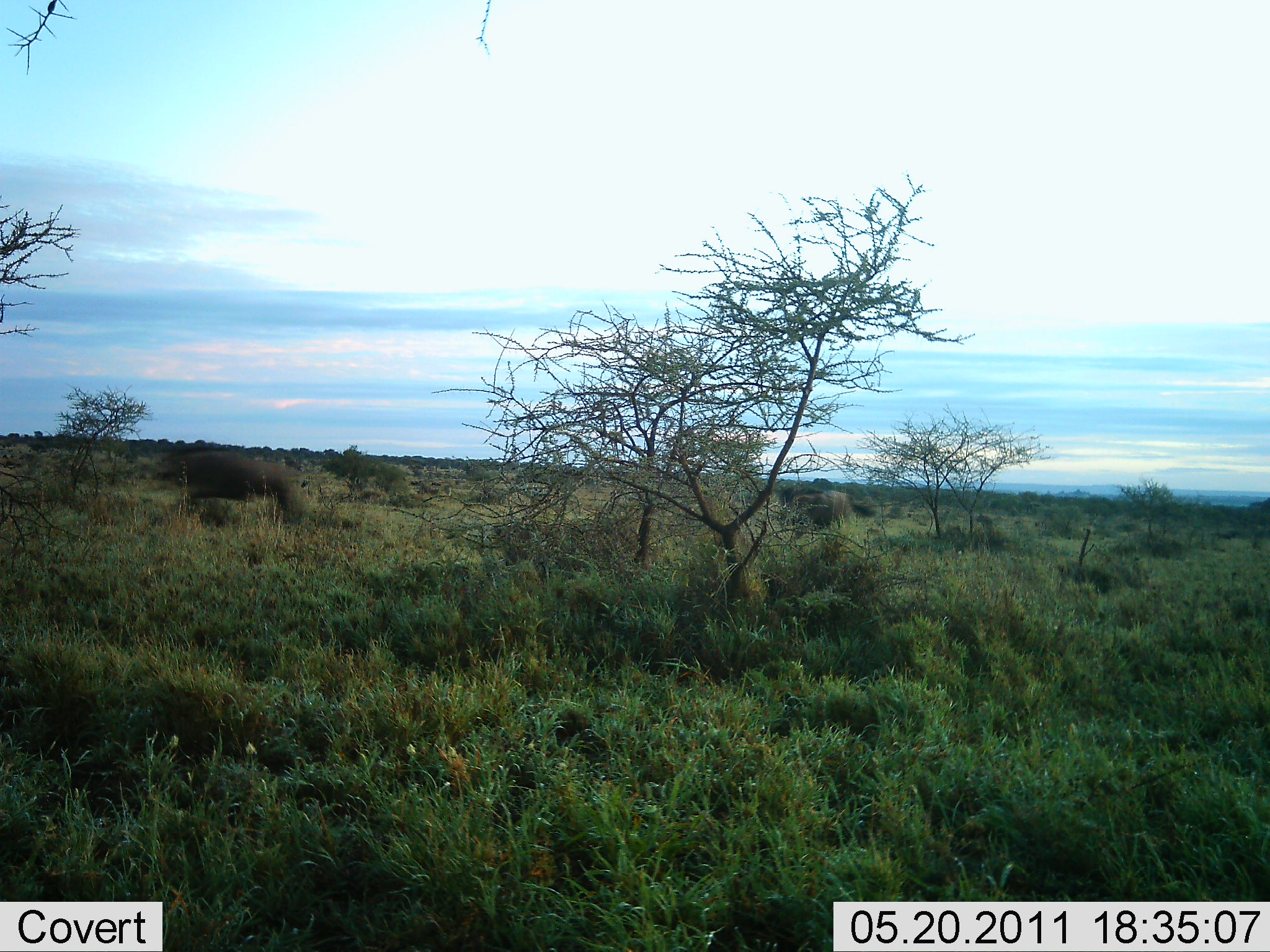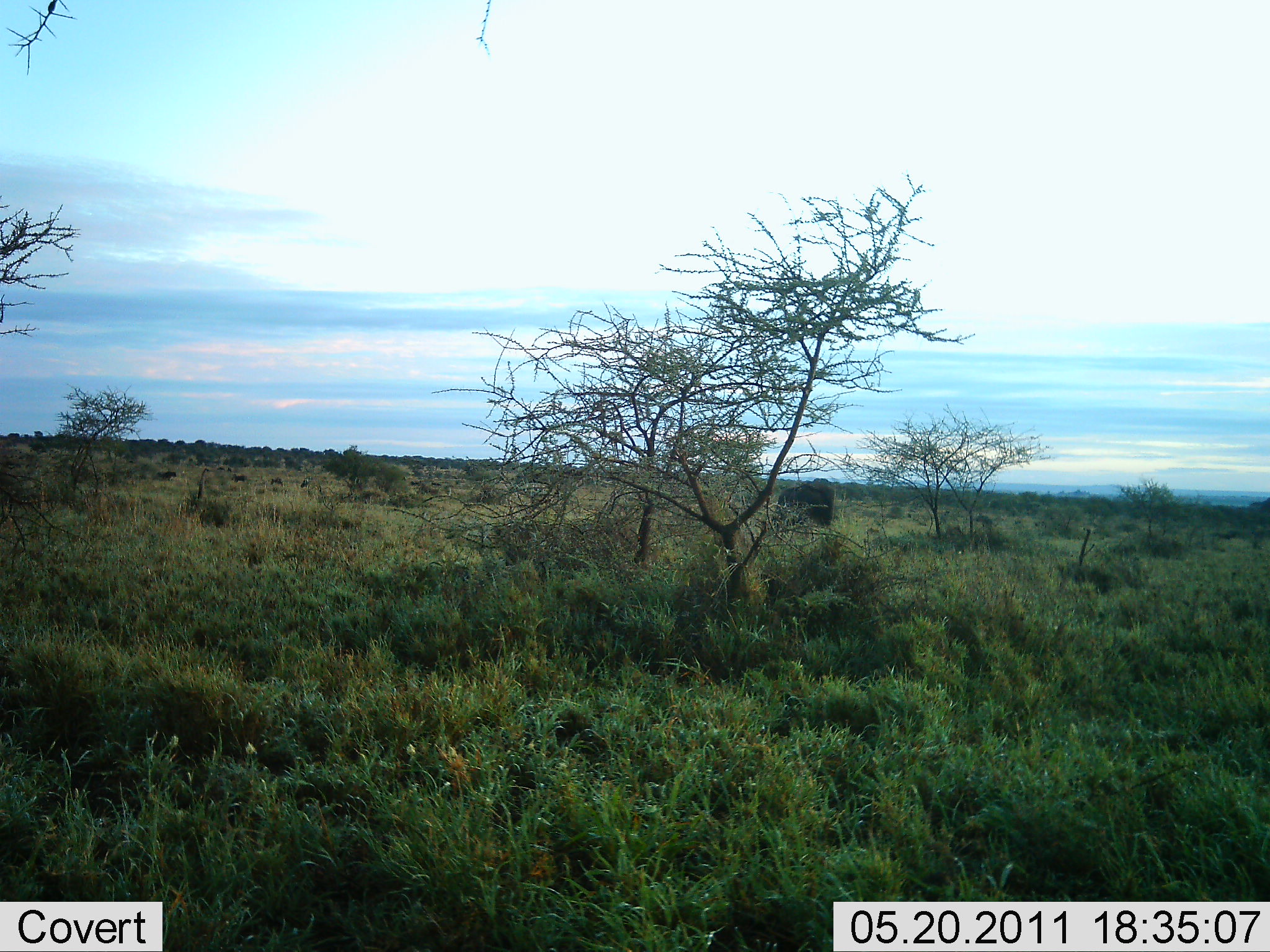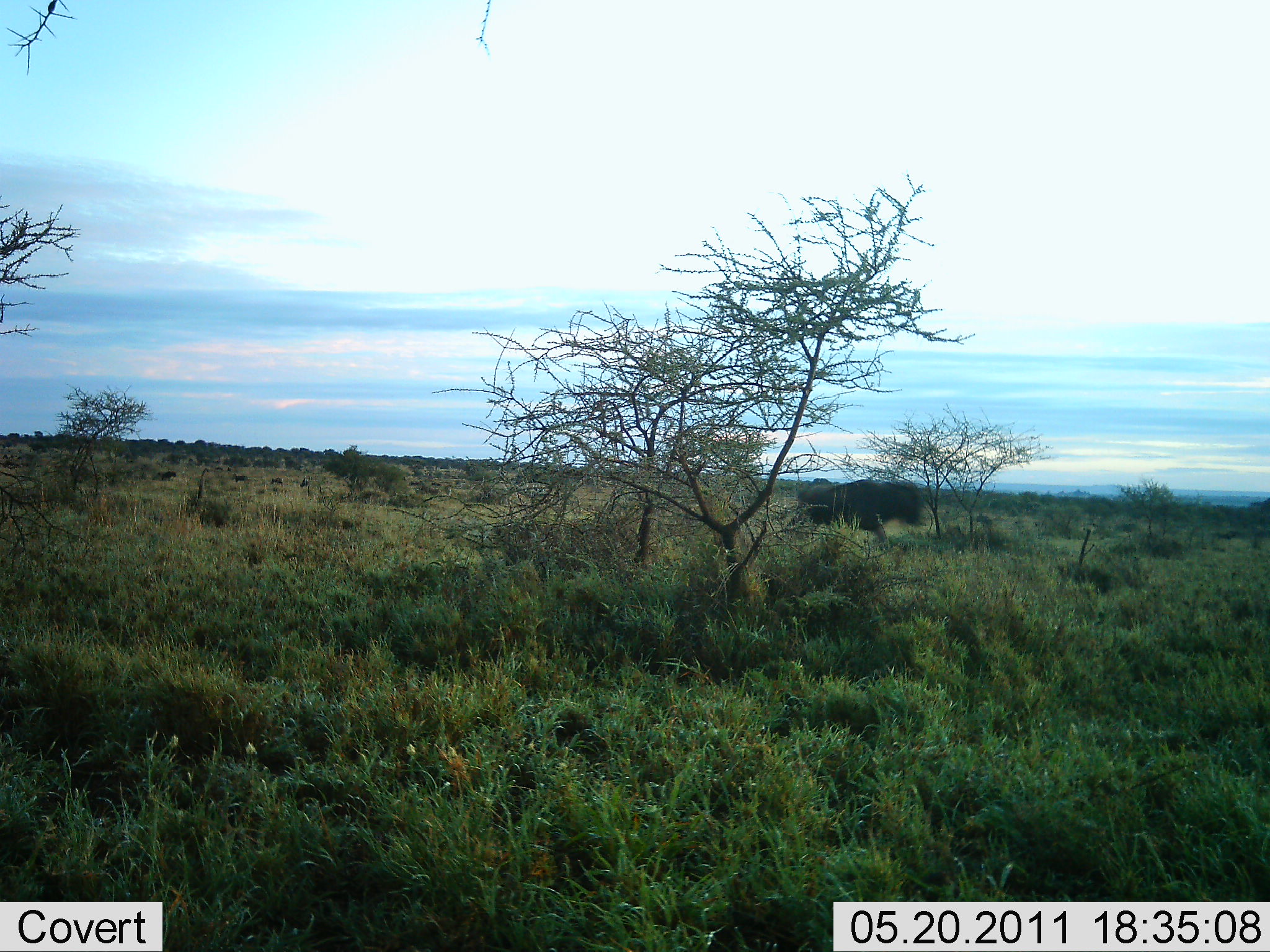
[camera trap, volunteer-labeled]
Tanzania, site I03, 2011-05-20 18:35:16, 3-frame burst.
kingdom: Animalia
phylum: Chordata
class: Mammalia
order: Artiodactyla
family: Bovidae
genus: Connochaetes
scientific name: Connochaetes taurinus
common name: blue wildebeest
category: wildebeest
Wildebeest (blue wildebeest) (Connochaetes taurinus), count 2. Behavior (volunteer vote fractions): standing 0%, resting 0%, moving 100%, interacting 8%. Young present (vote fraction): 0%. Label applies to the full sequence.